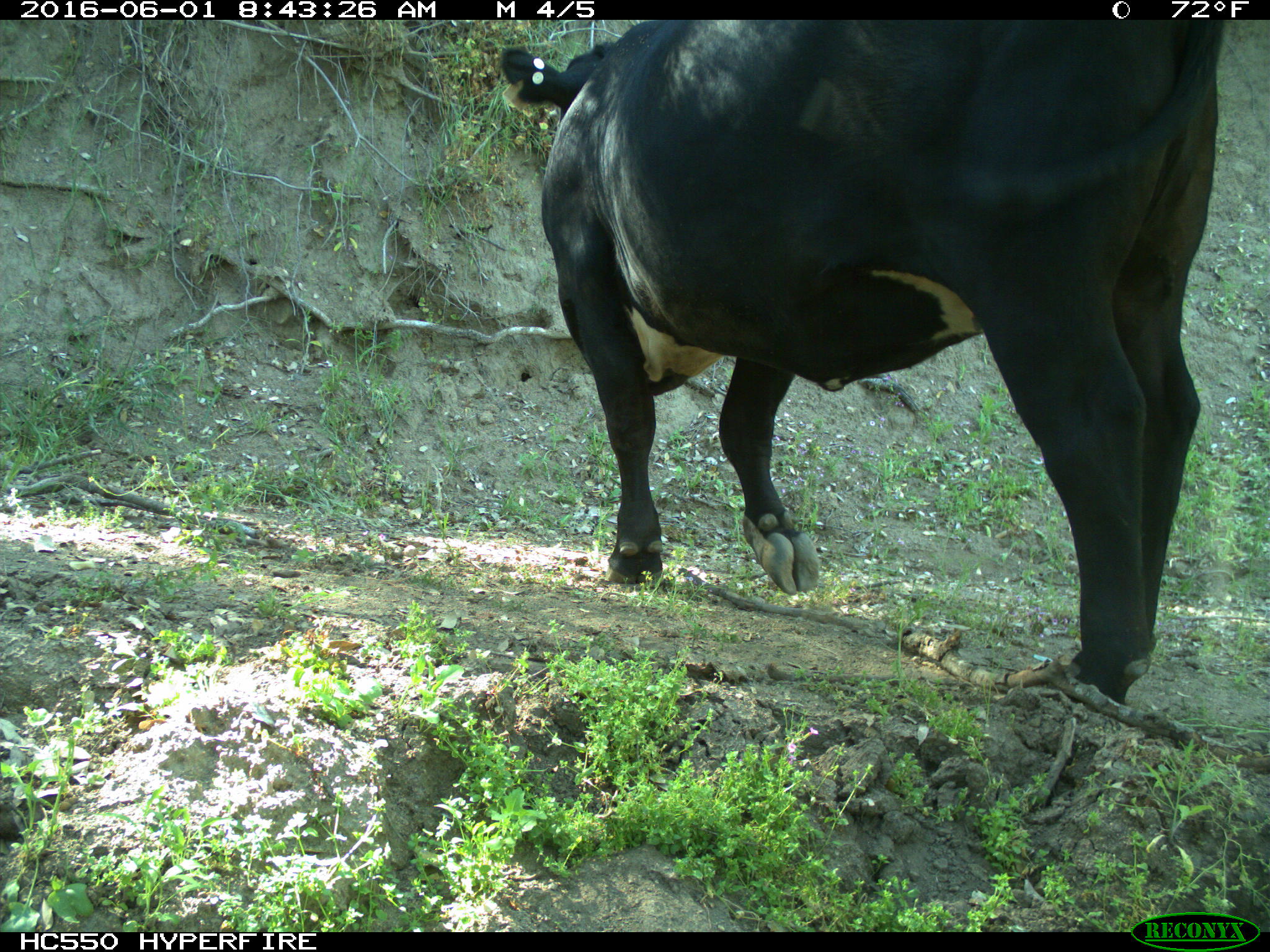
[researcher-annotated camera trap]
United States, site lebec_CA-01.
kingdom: Animalia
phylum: Chordata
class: Mammalia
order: Artiodactyla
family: Bovidae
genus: Bos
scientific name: Bos taurus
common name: domestic cow